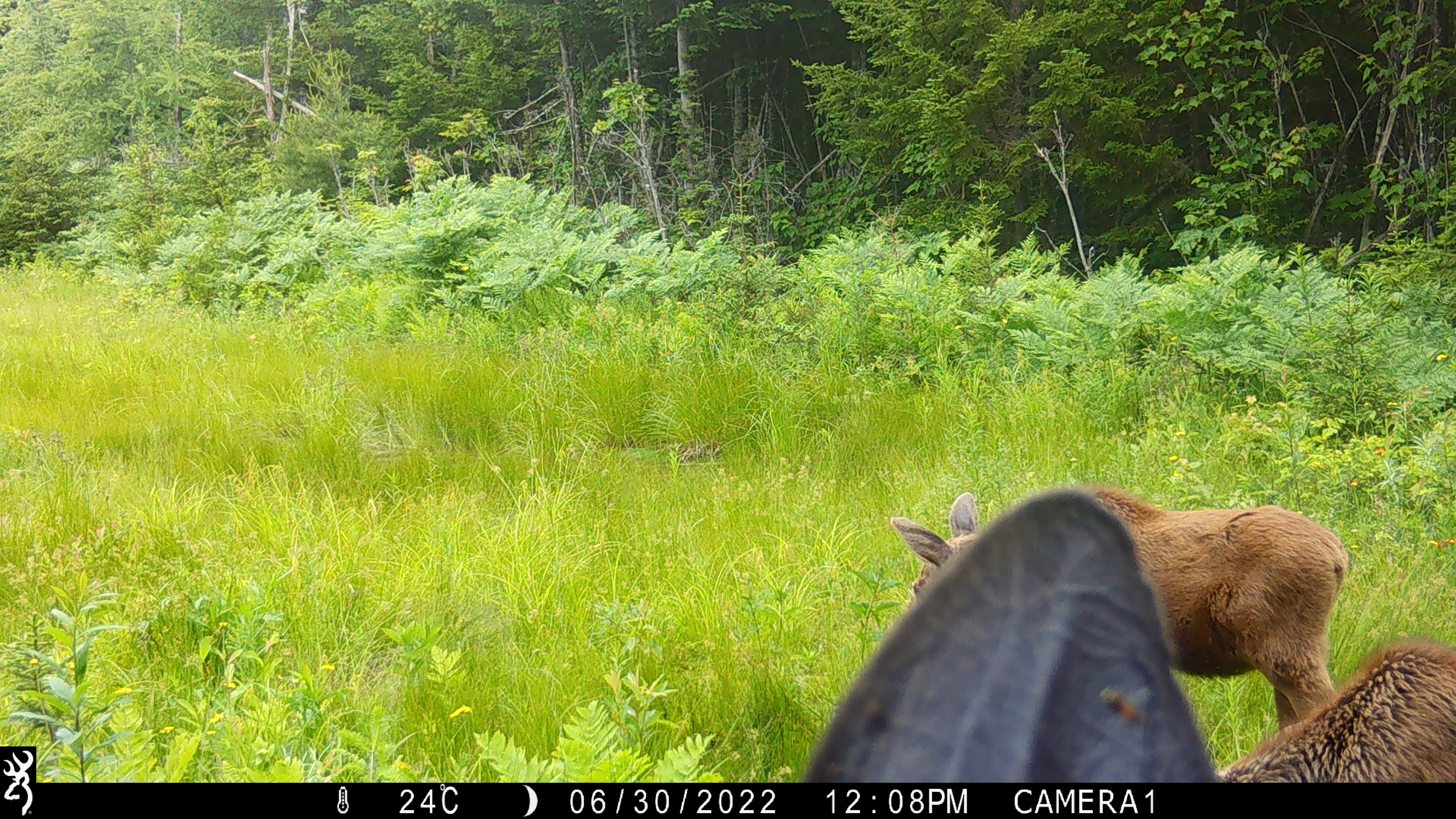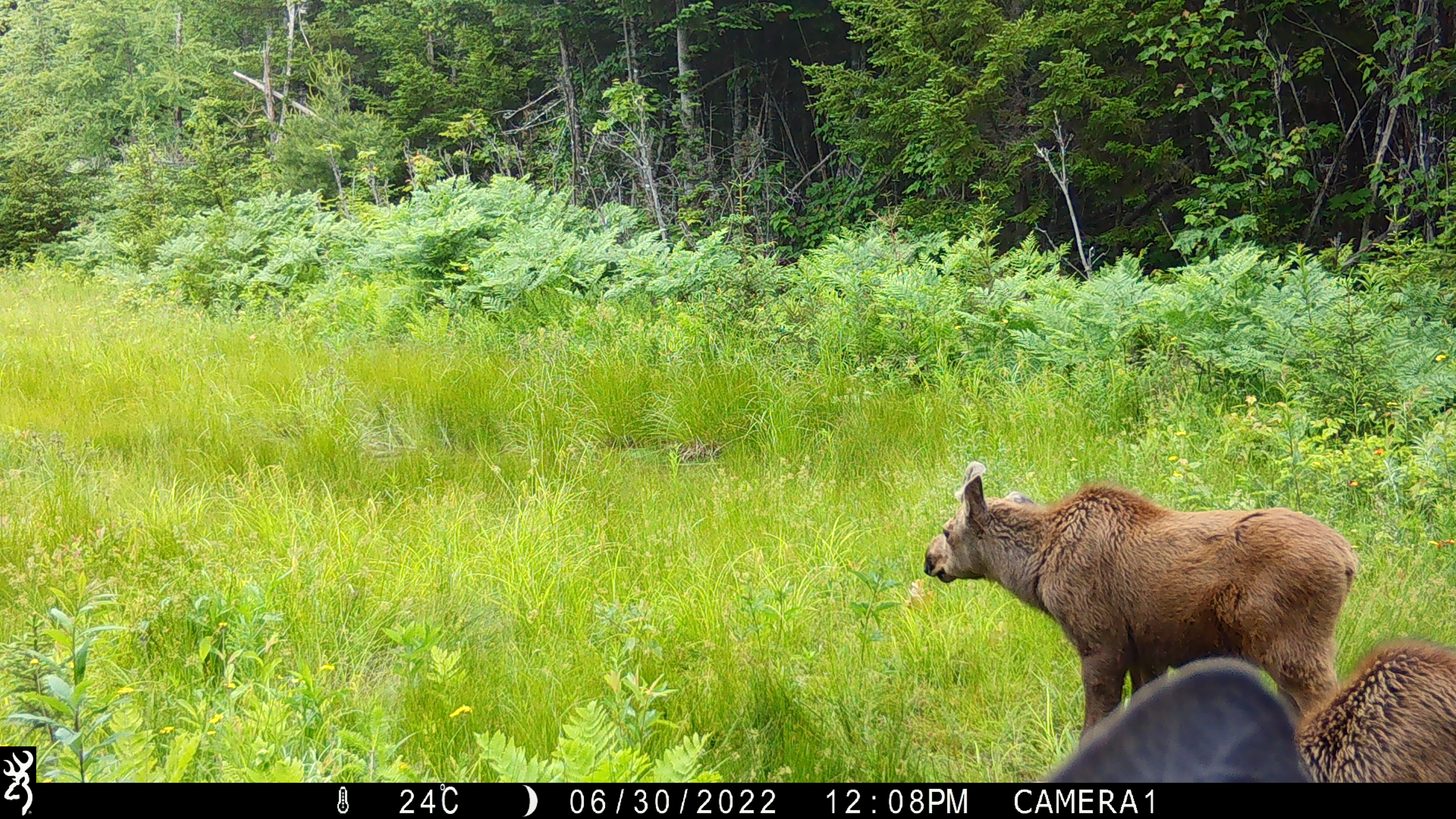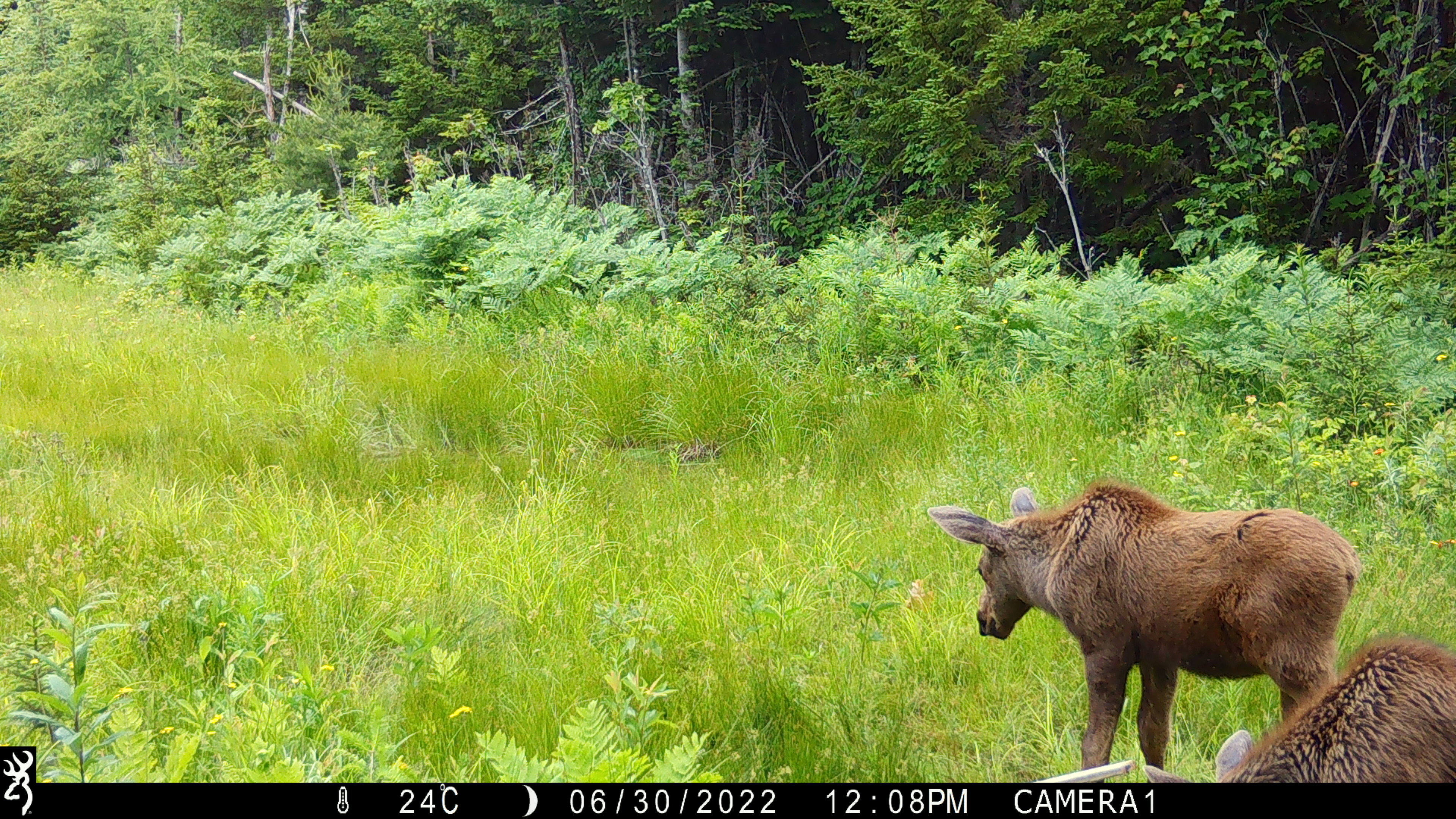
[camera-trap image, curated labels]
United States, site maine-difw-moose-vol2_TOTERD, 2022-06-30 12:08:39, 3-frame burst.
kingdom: Animalia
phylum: Chordata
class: Mammalia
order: Artiodactyla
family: Cervidae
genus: Alces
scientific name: Alces alces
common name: moose